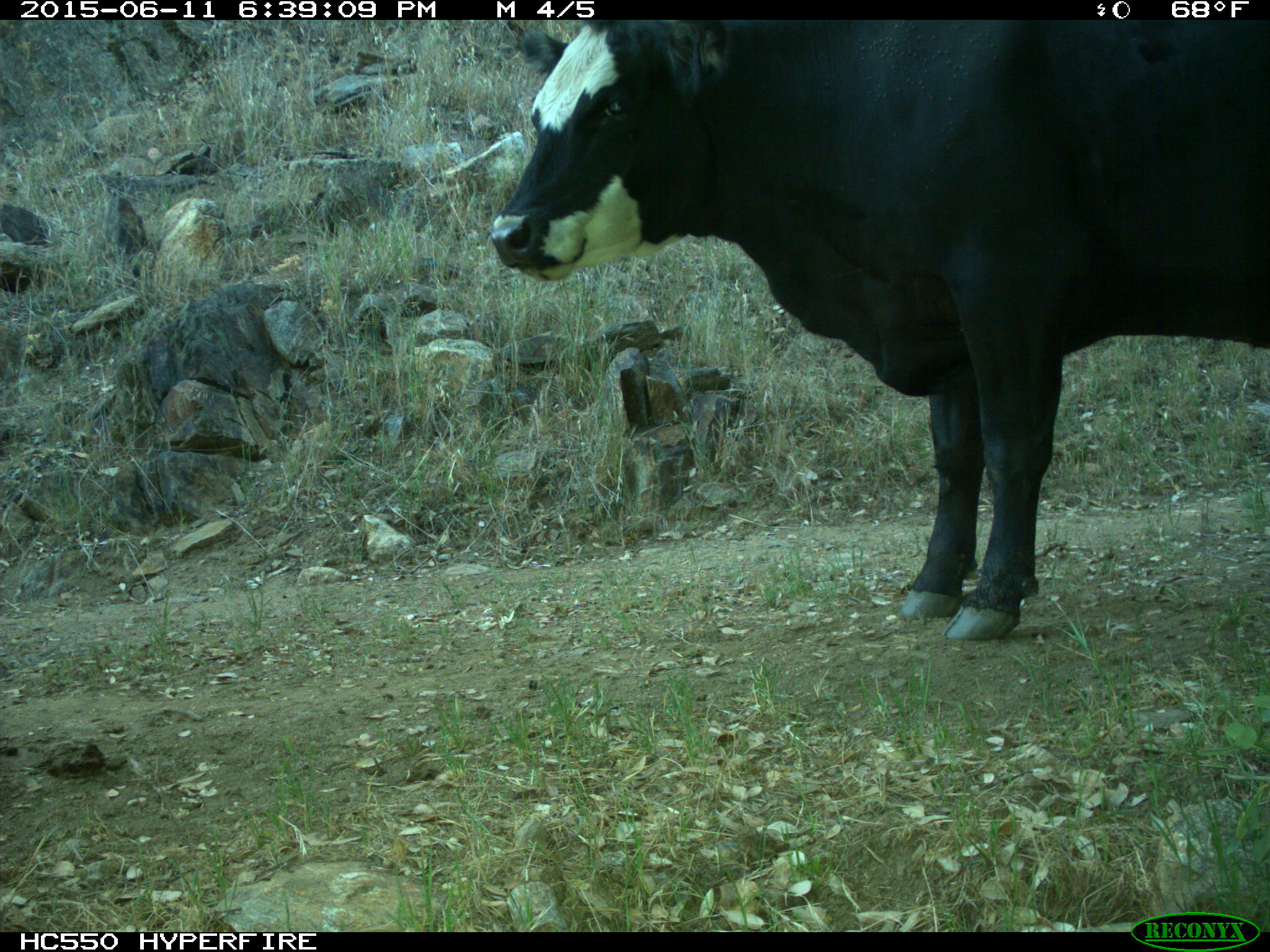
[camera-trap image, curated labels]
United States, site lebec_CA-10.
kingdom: Animalia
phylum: Chordata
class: Mammalia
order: Artiodactyla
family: Bovidae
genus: Bos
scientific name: Bos taurus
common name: domestic cow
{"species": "Bos taurus (domestic cow)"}